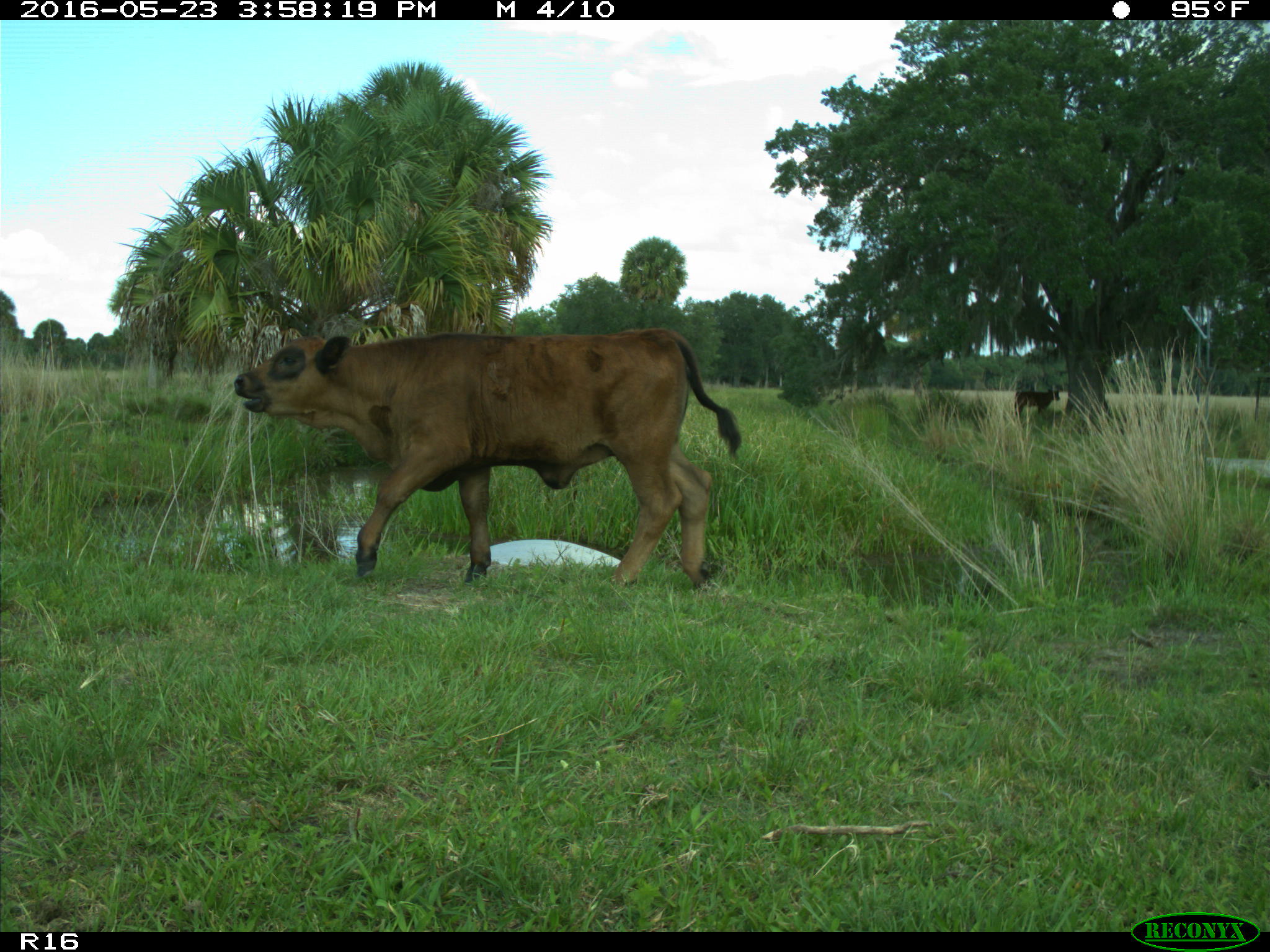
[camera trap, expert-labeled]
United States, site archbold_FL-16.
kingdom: Animalia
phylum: Chordata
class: Mammalia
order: Artiodactyla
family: Bovidae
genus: Bos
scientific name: Bos taurus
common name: domestic cow